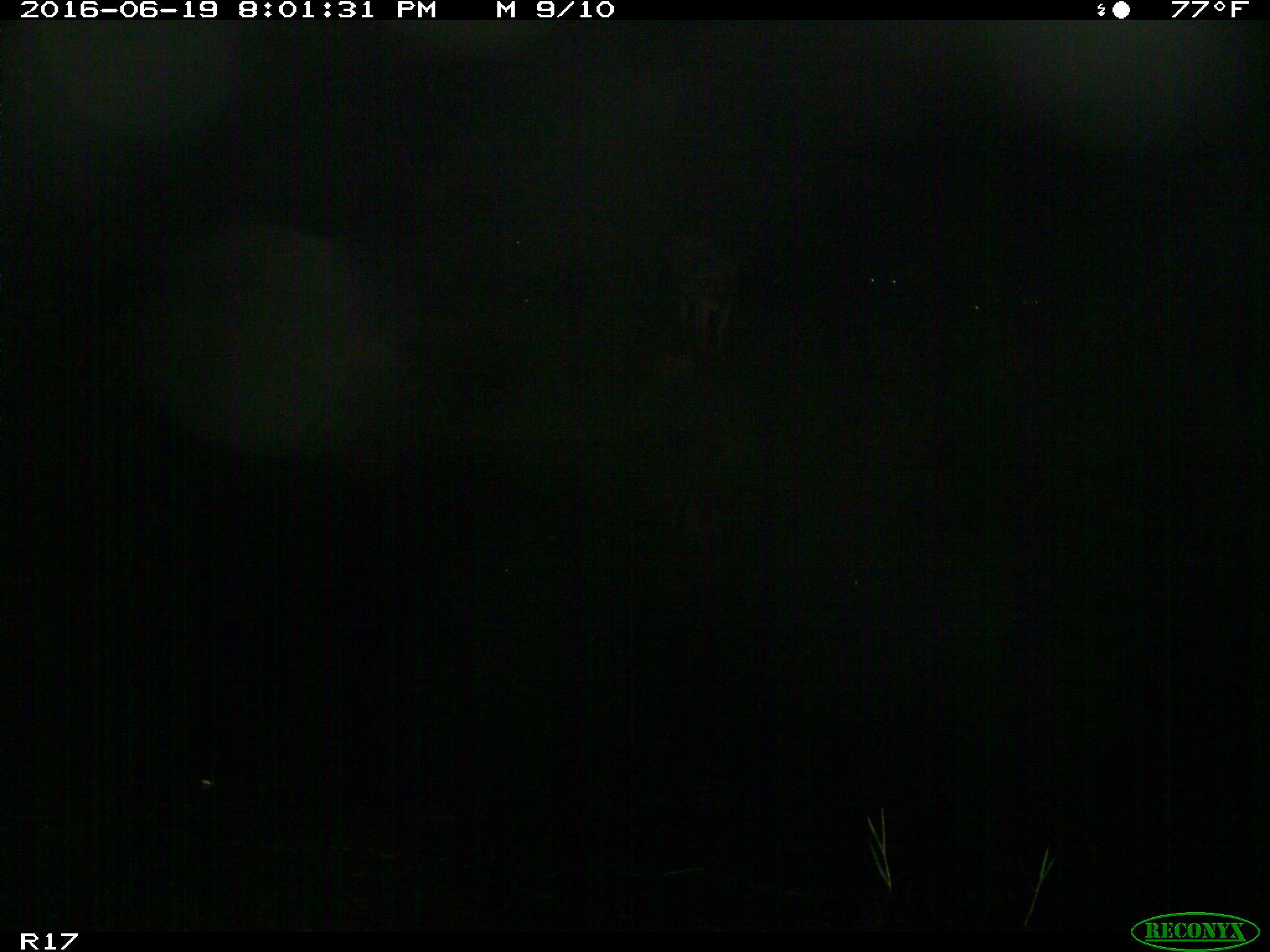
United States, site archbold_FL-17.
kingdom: Animalia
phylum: Chordata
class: Mammalia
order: Artiodactyla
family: Bovidae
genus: Bos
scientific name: Bos taurus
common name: domestic cow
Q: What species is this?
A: Bos taurus (domestic cow).